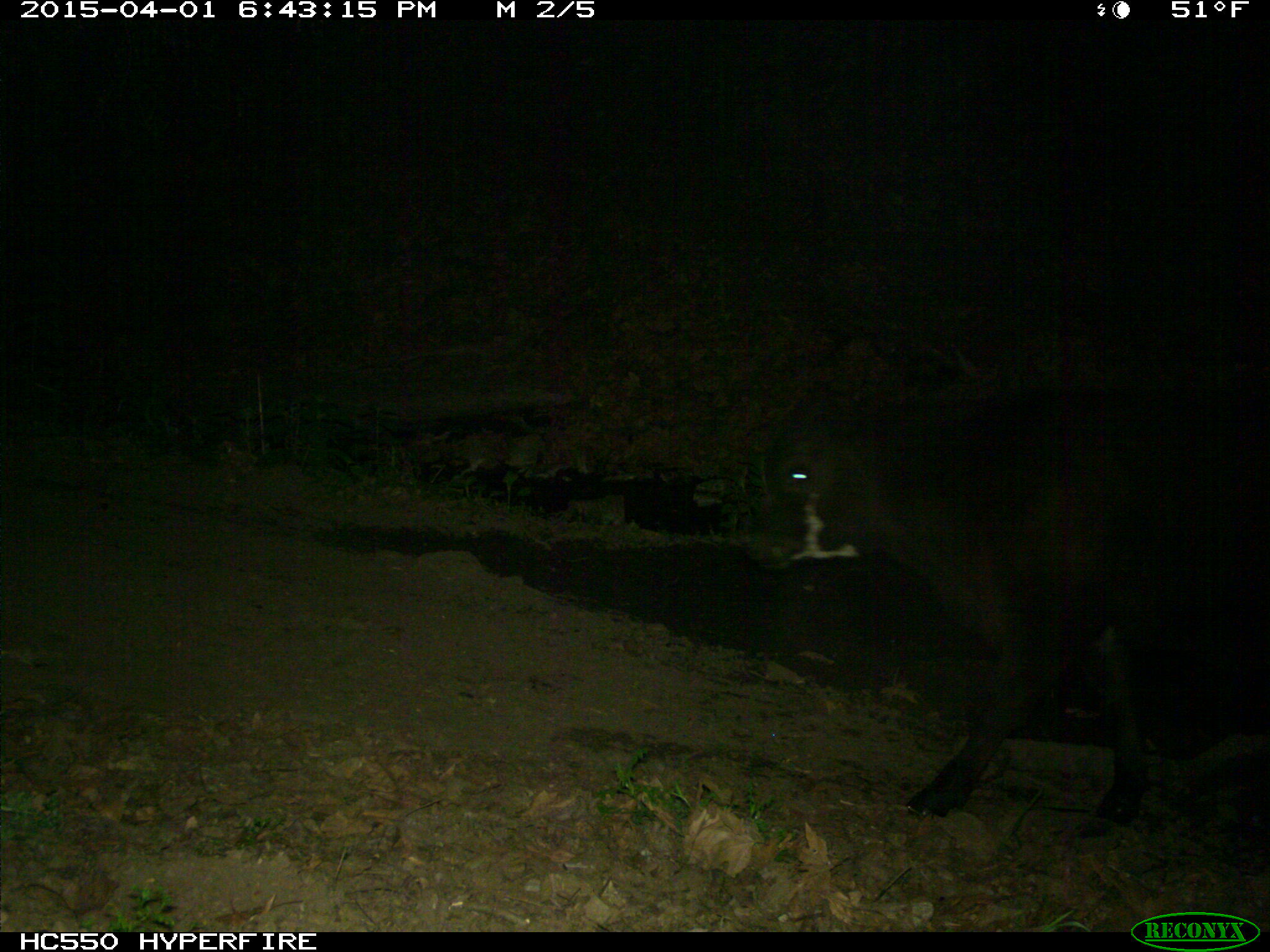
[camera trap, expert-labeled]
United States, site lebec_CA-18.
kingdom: Animalia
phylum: Chordata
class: Mammalia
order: Artiodactyla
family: Bovidae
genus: Bos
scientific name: Bos taurus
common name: domestic cow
Bos taurus (domestic cow).